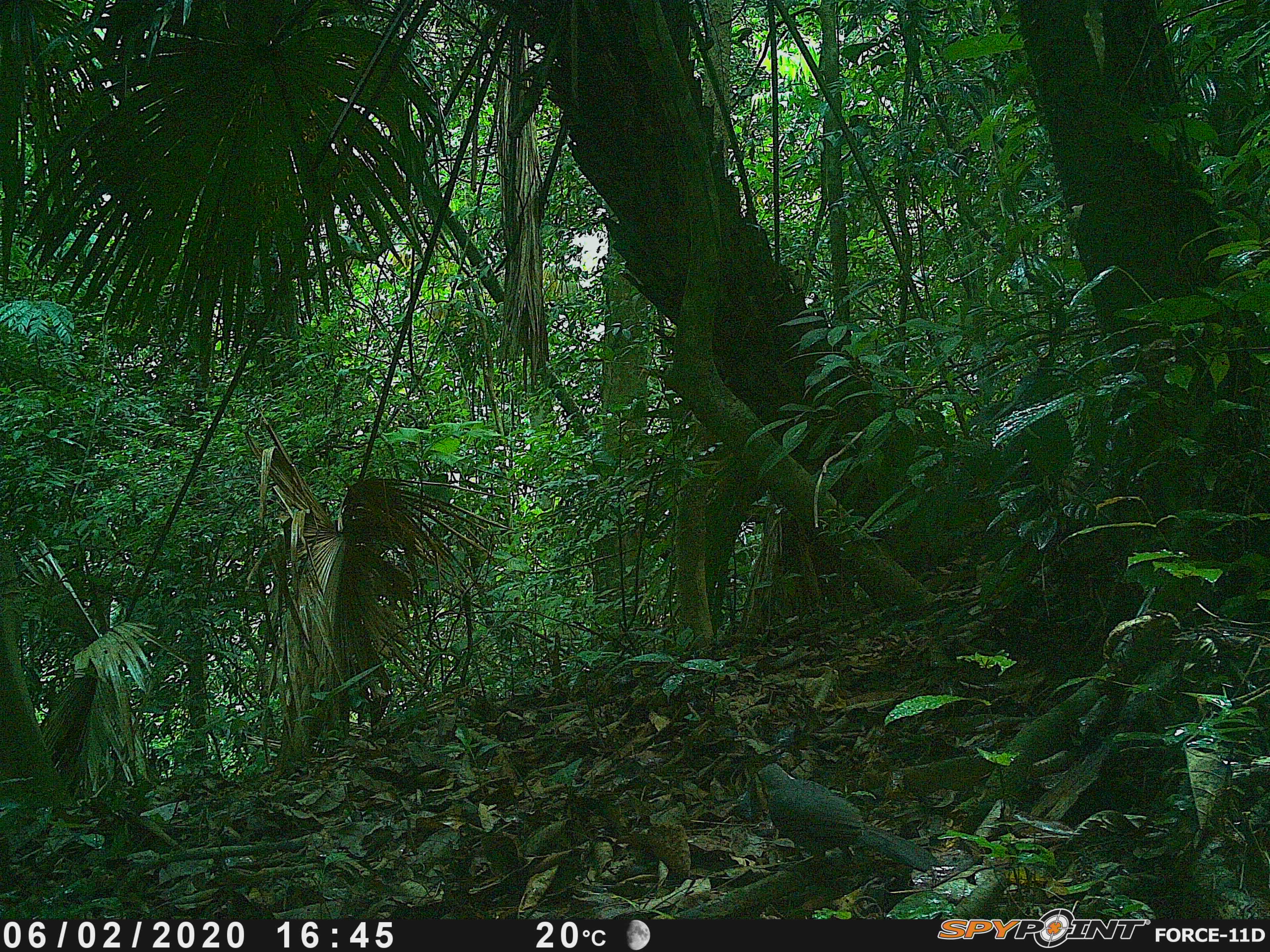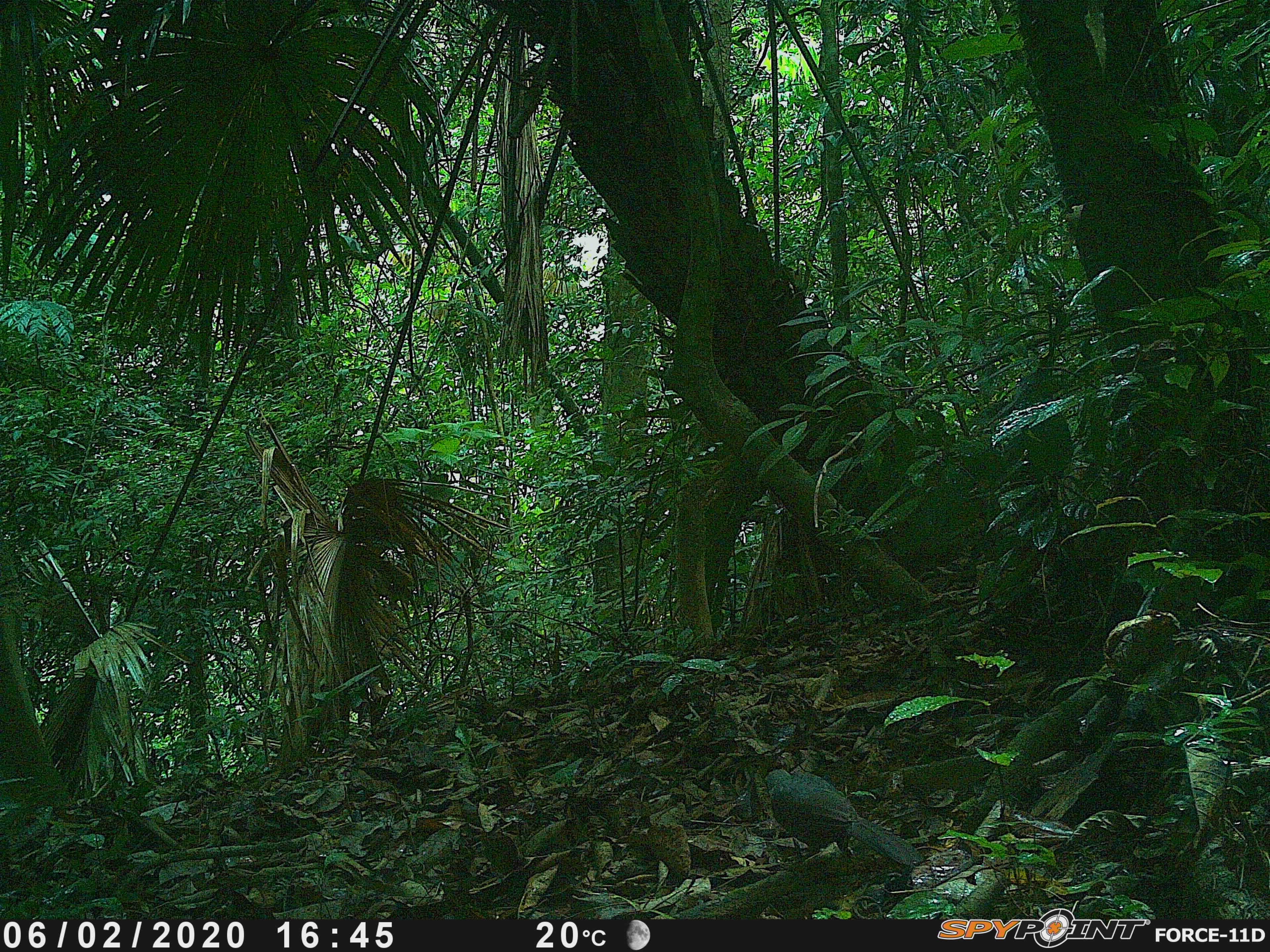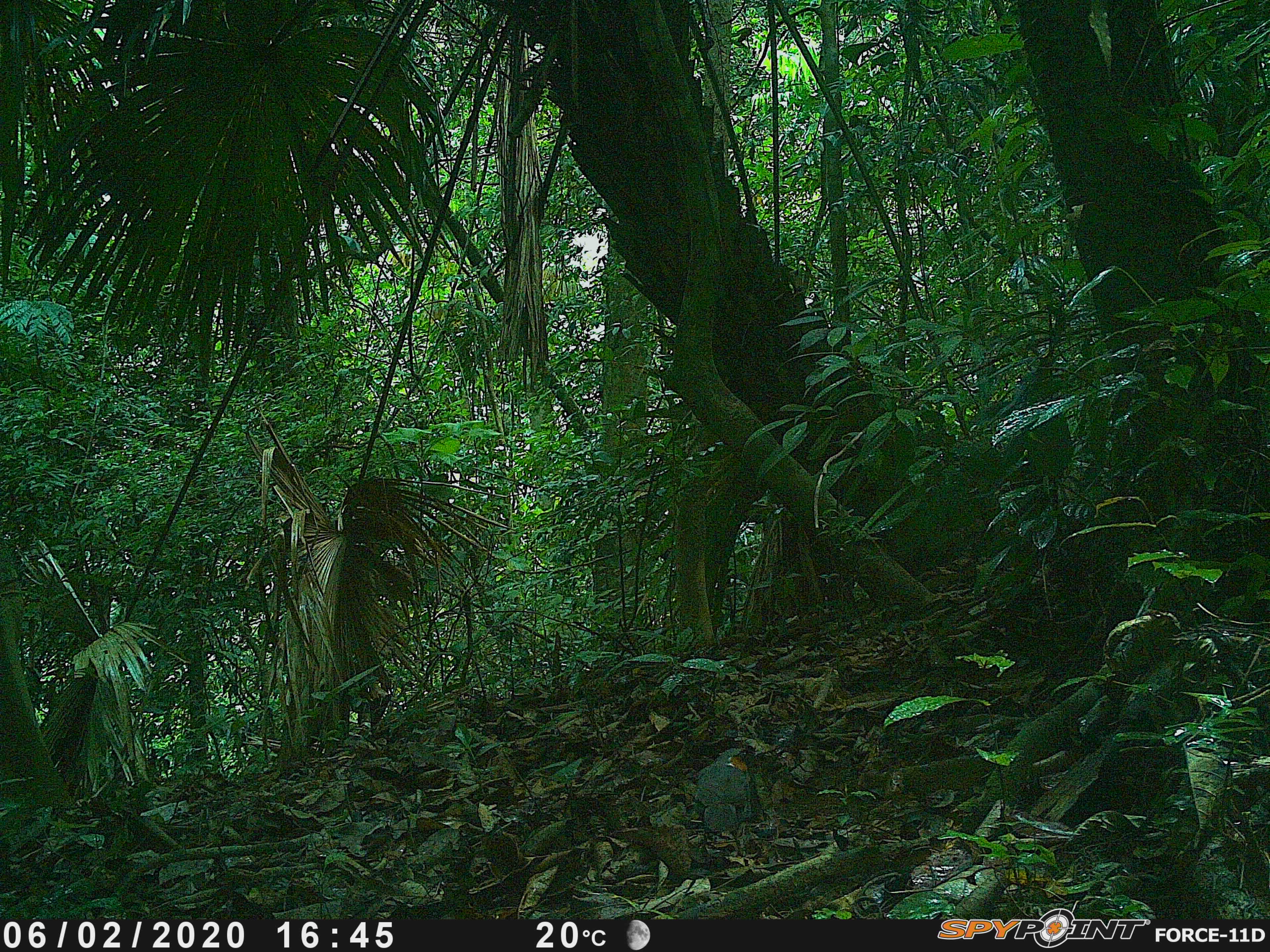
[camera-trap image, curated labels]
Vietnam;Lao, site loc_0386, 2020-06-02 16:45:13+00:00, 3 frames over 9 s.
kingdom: Animalia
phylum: Chordata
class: Aves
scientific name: Aves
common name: bird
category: unidentified bird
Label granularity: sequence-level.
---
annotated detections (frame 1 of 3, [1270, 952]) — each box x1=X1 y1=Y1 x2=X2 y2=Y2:
unidentified bird: x1=752 y1=762 x2=938 y2=881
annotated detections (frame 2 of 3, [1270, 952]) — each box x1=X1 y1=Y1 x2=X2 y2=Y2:
unidentified bird: x1=762 y1=767 x2=926 y2=871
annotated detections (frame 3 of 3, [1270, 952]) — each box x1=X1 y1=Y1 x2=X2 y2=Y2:
unidentified bird: x1=692 y1=746 x2=757 y2=838